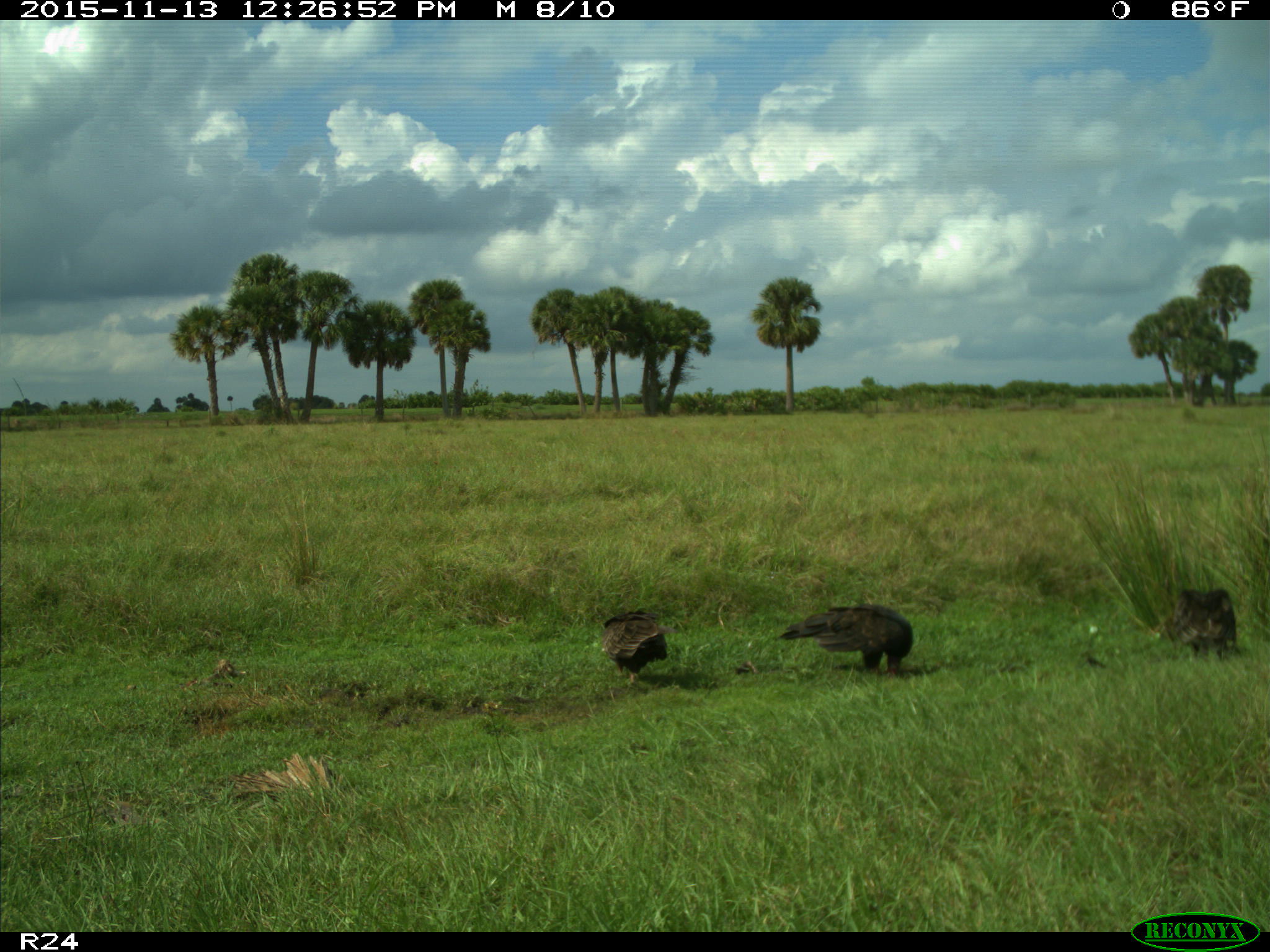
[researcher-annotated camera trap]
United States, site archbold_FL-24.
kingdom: Animalia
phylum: Chordata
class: Aves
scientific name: Aves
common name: birds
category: unidentified bird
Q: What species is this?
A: Unidentified bird (birds) (Aves).